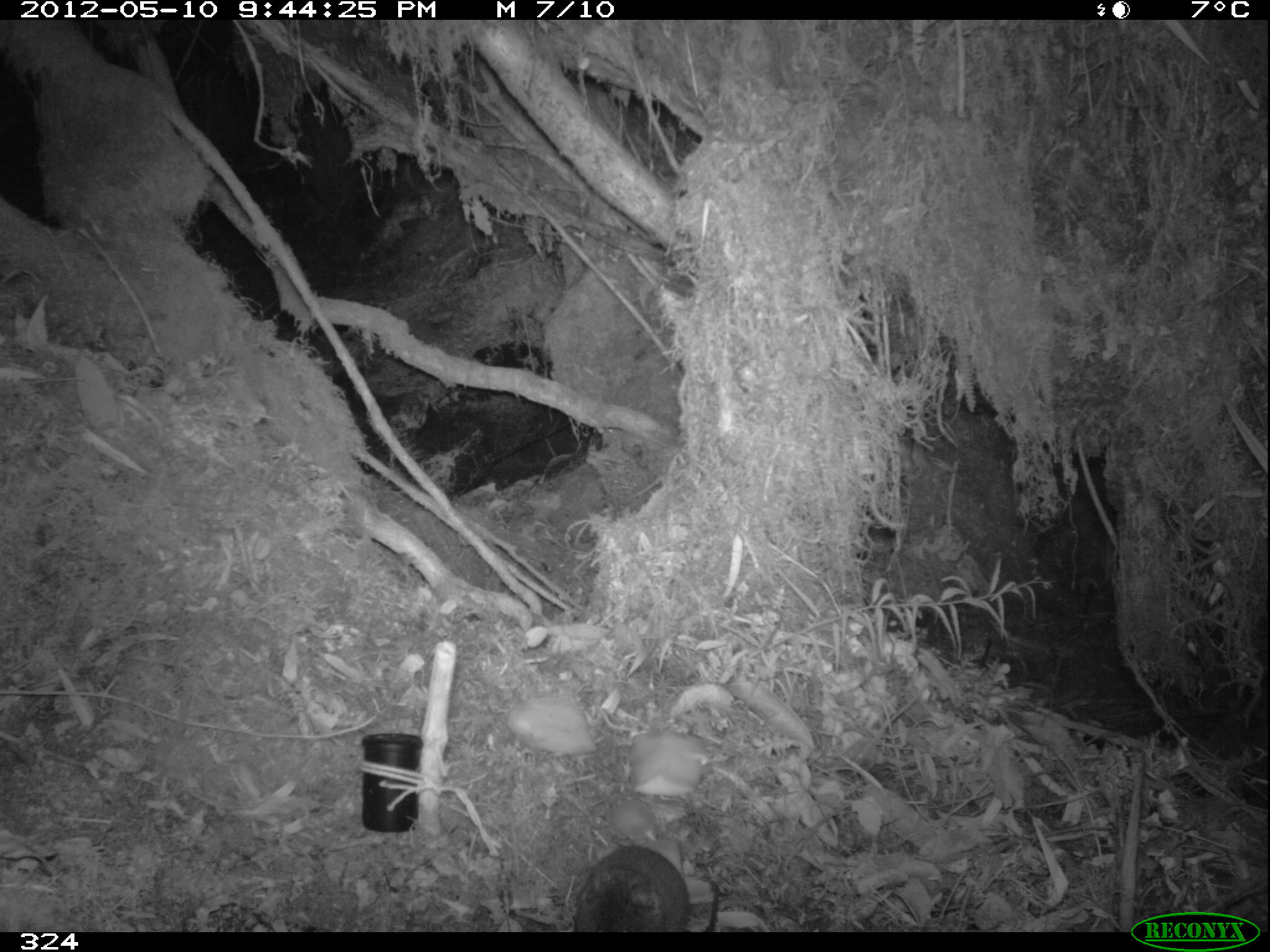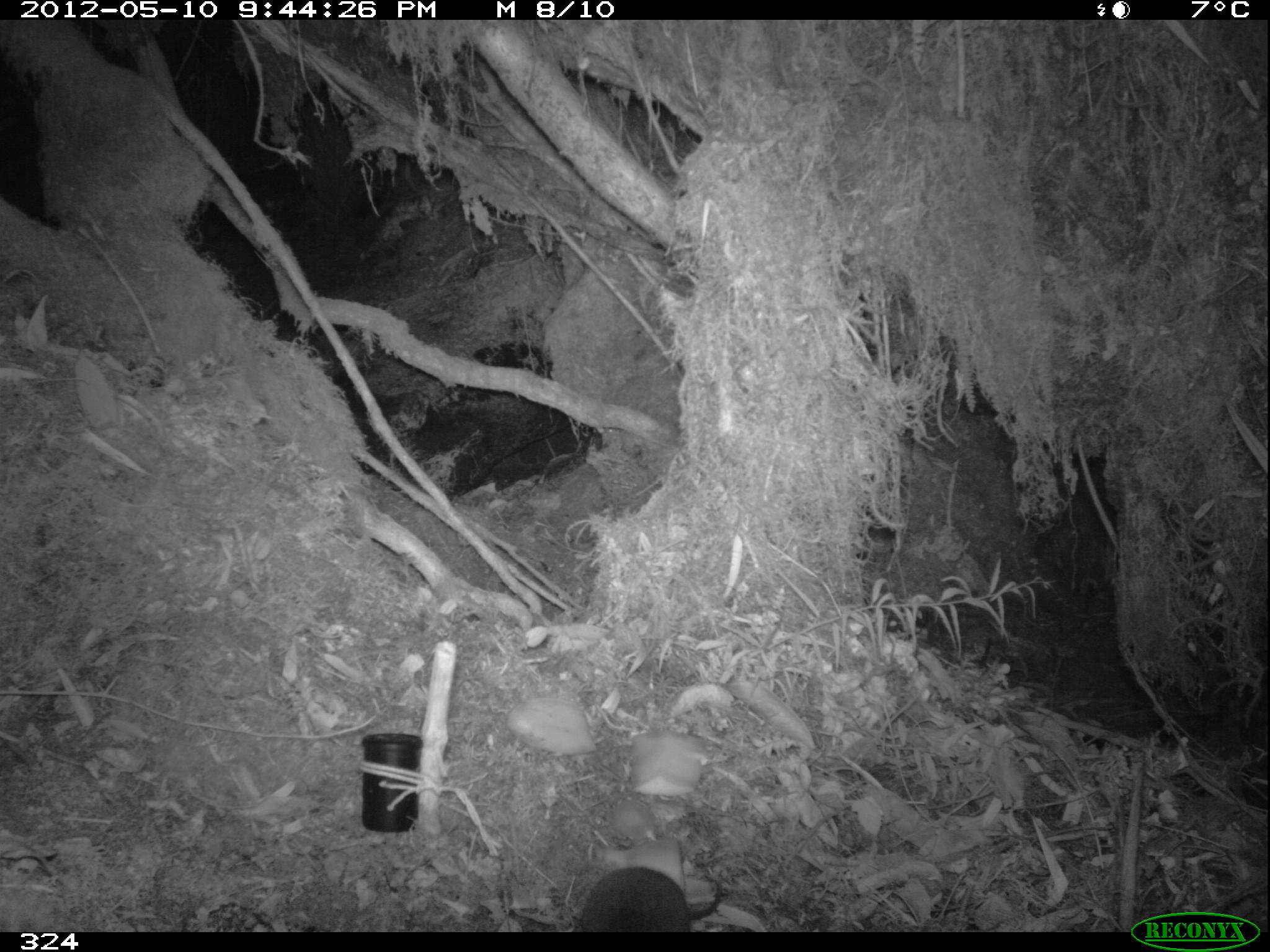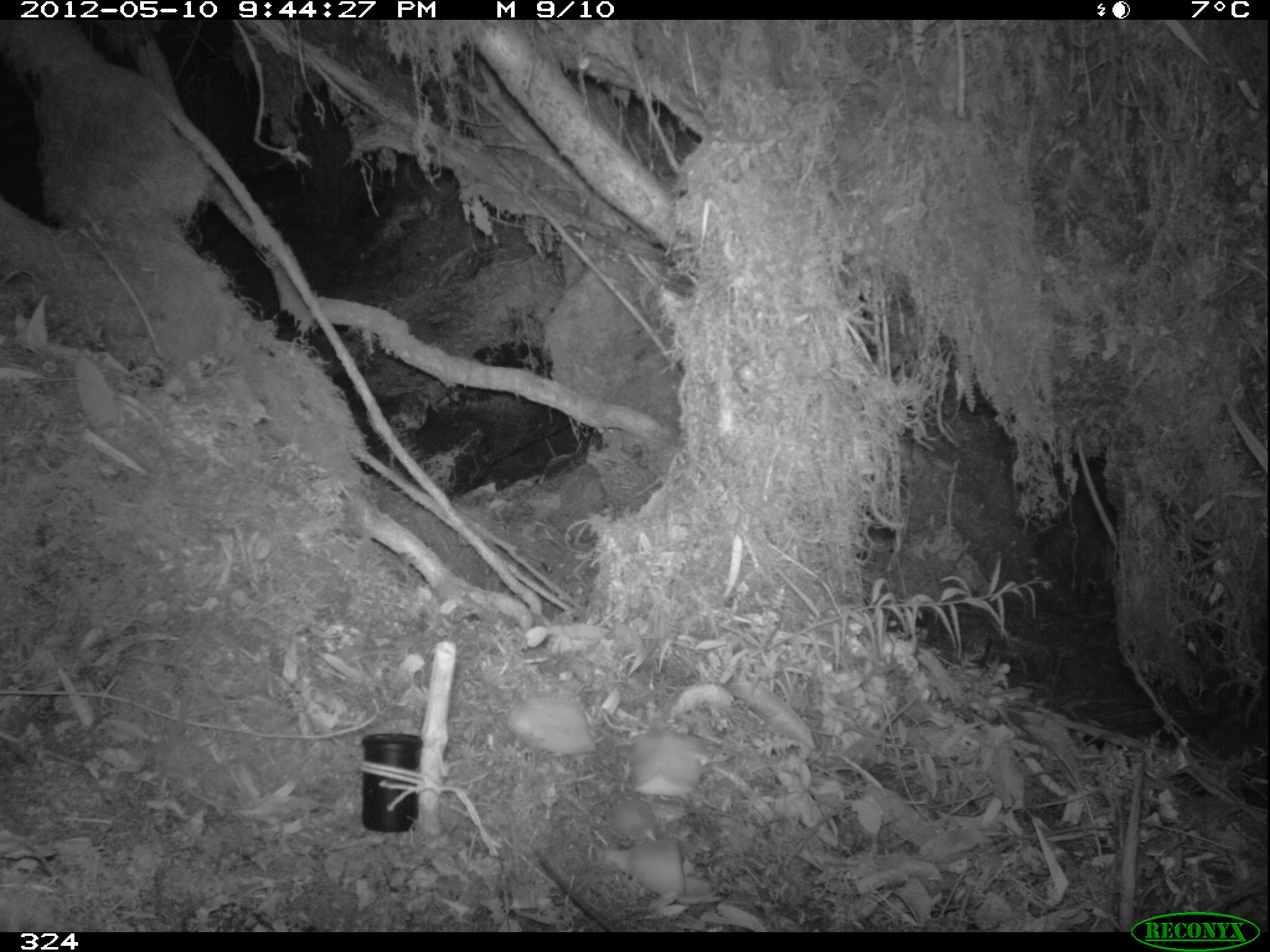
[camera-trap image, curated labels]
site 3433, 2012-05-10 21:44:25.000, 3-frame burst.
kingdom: Animalia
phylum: Chordata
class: Mammalia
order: Rodentia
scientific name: Rodentia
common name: rodents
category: unknown rodent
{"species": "unknown rodent (rodents) (Rodentia)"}